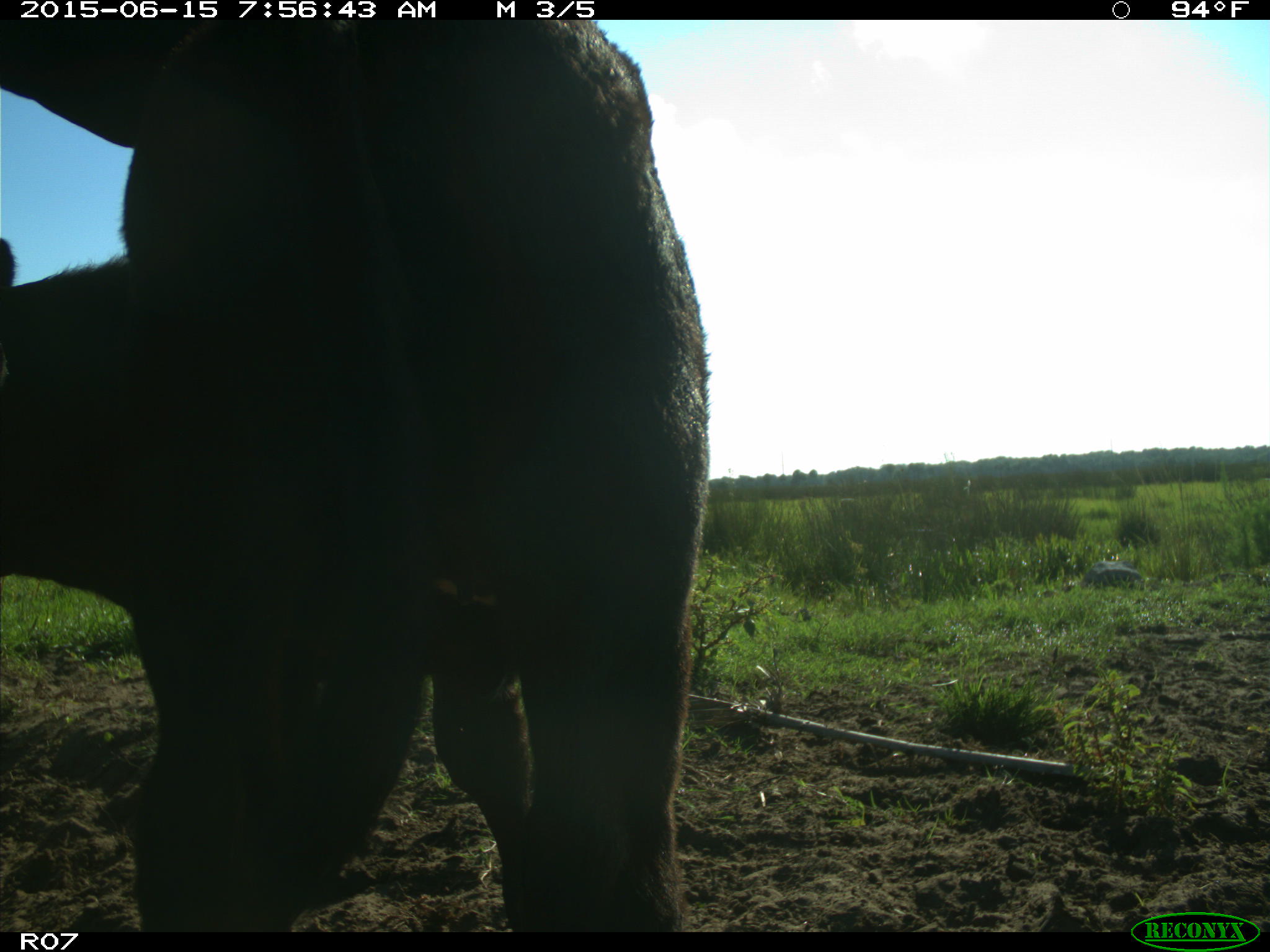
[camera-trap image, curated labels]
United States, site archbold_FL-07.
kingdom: Animalia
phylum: Chordata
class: Mammalia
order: Artiodactyla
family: Bovidae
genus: Bos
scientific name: Bos taurus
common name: domestic cow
Bos taurus (domestic cow).